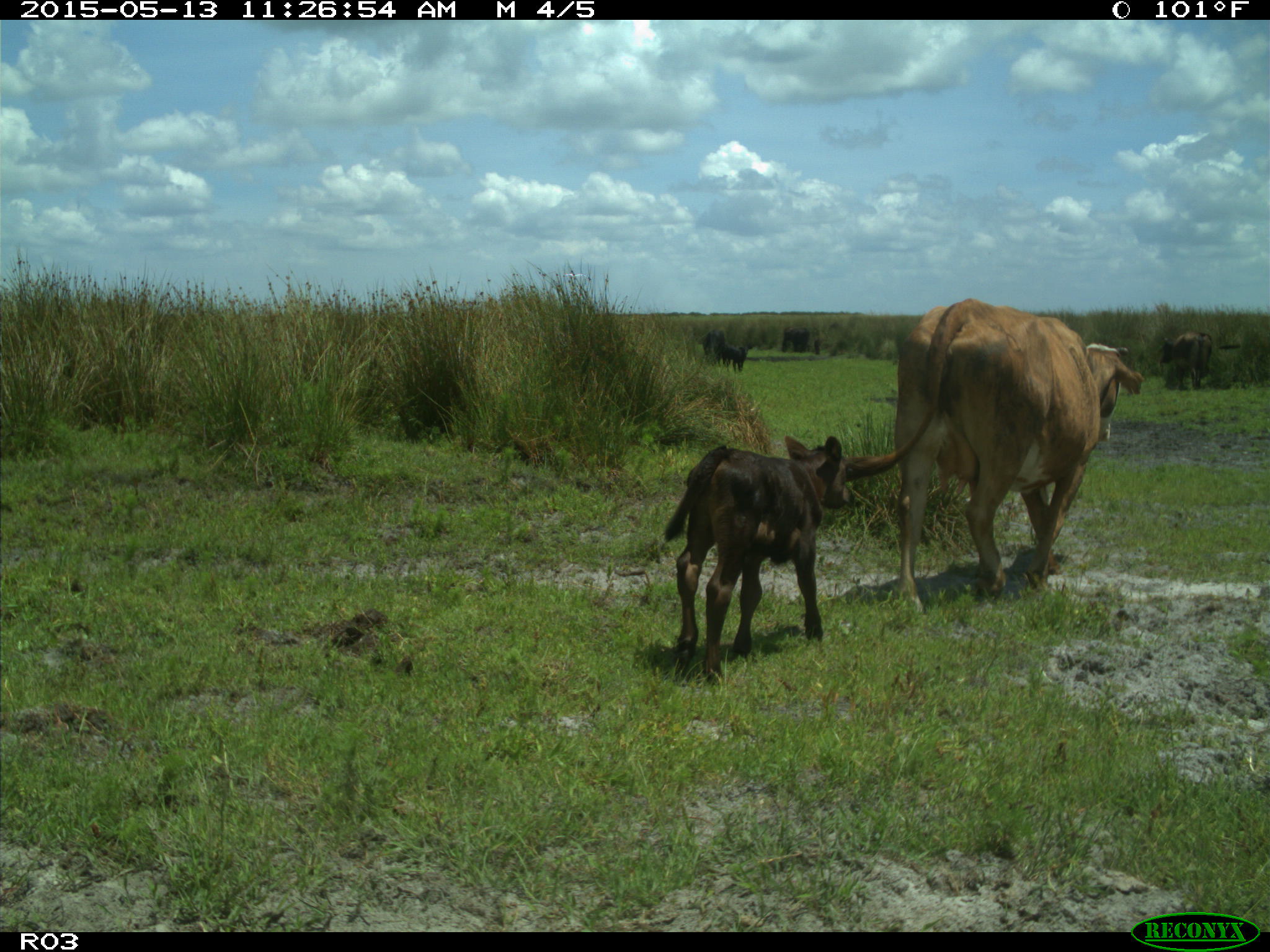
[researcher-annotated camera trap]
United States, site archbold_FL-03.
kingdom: Animalia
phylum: Chordata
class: Mammalia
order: Artiodactyla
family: Bovidae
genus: Bos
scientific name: Bos taurus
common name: domestic cow